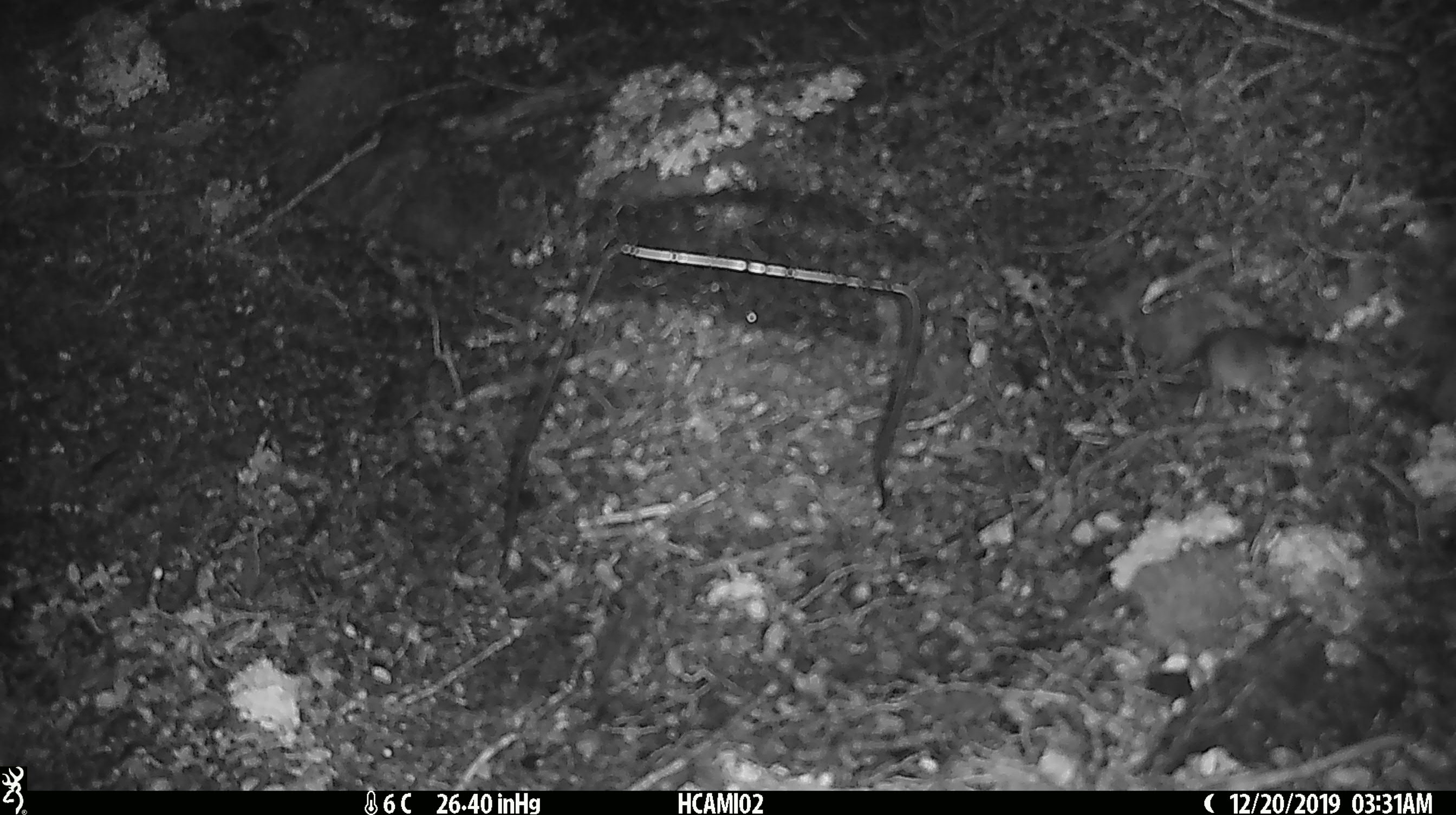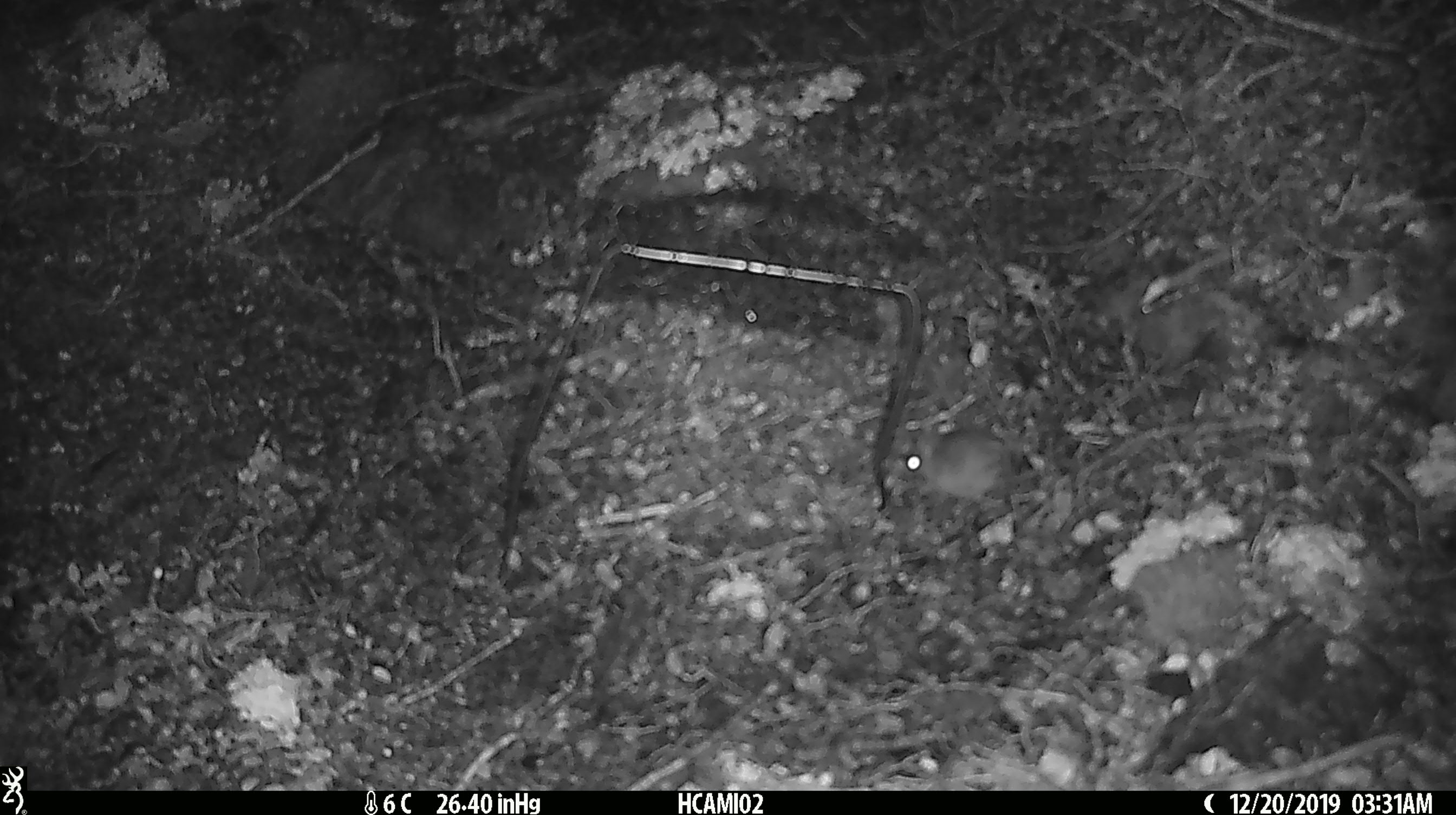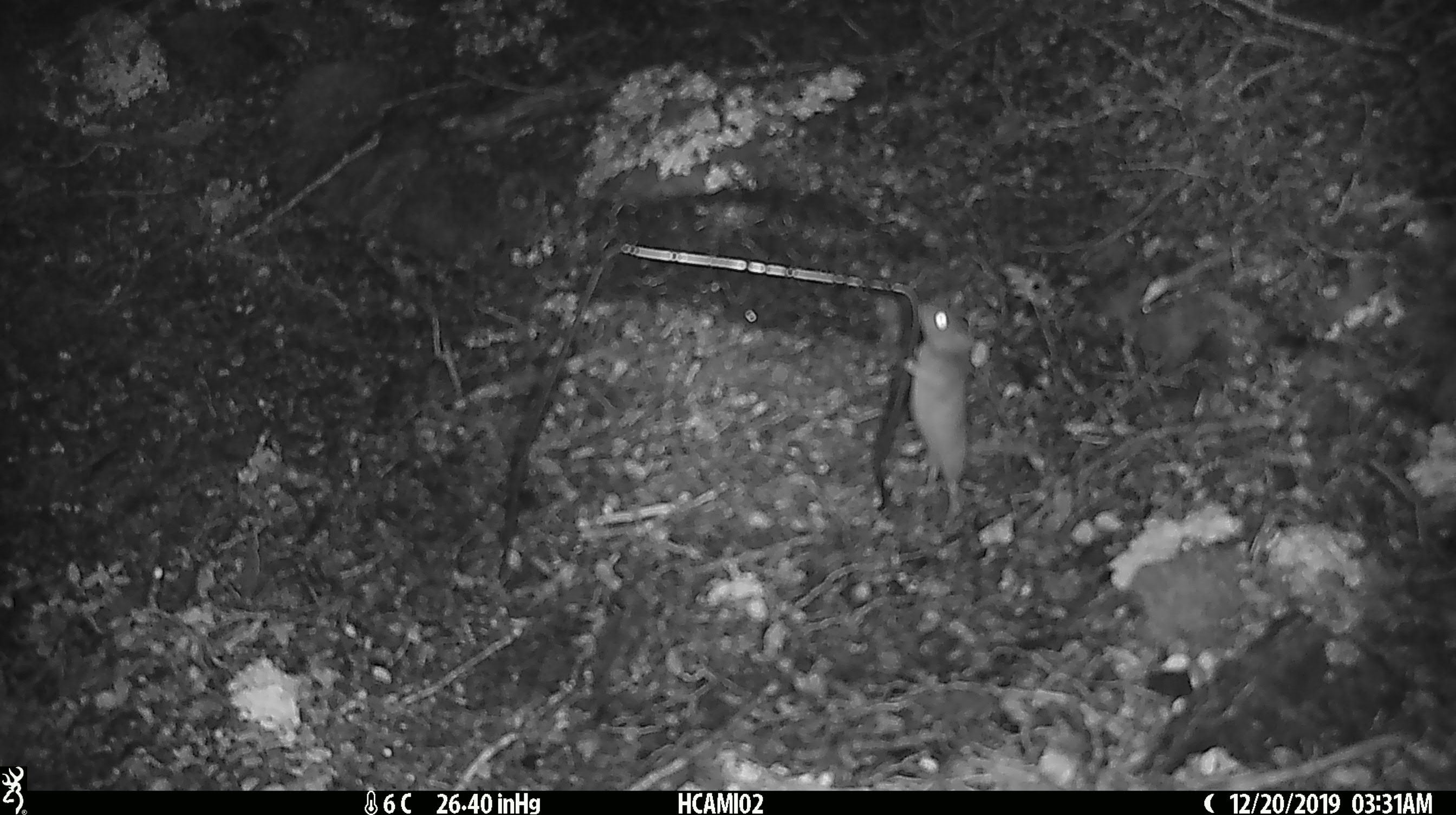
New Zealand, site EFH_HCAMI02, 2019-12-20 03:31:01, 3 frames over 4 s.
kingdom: Animalia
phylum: Chordata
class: Mammalia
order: Rodentia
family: Muridae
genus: Mus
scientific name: Mus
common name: mouse